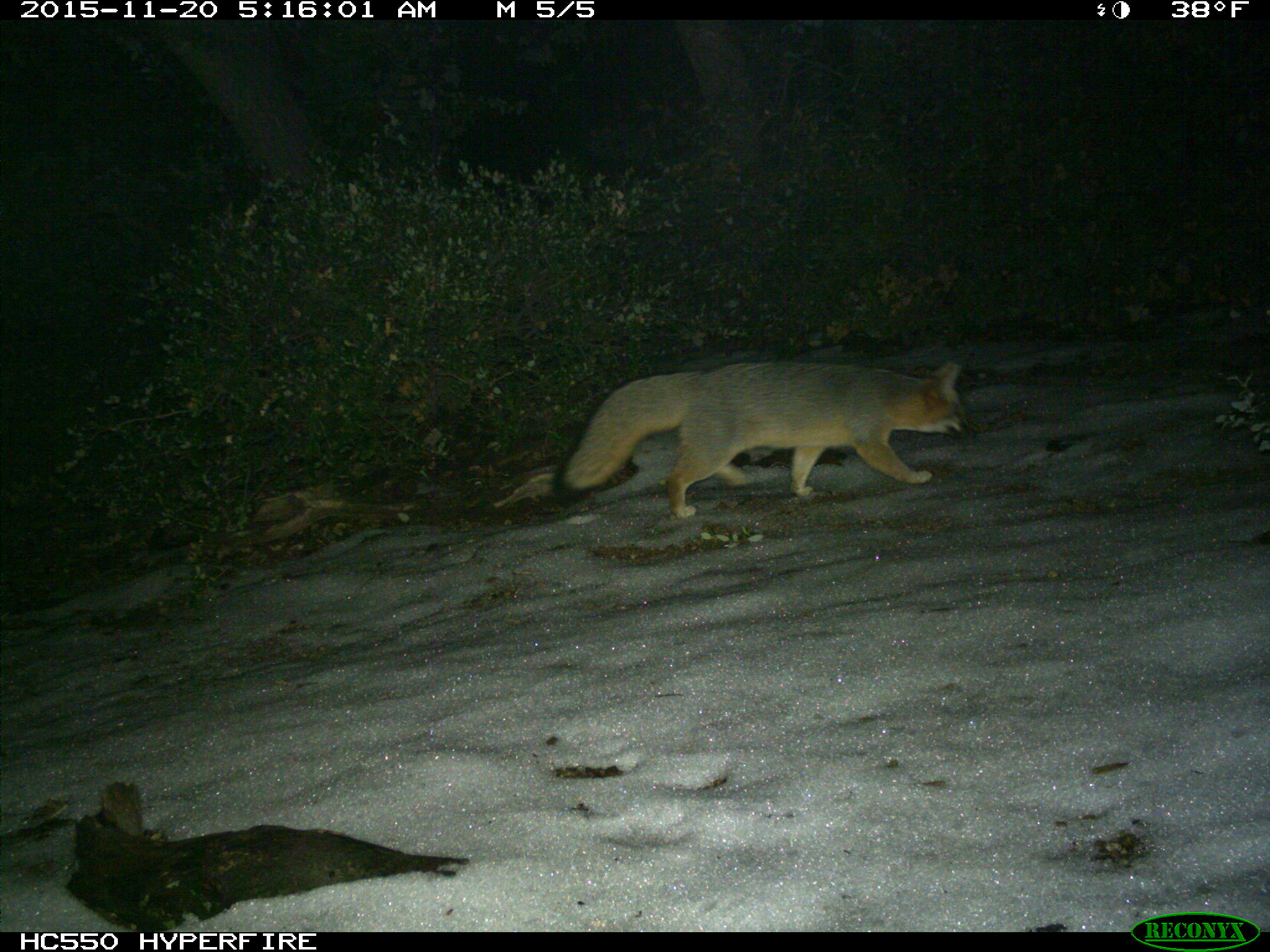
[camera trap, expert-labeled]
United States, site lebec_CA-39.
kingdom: Animalia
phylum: Chordata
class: Mammalia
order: Carnivora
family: Canidae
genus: Urocyon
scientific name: Urocyon cinereoargenteus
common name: gray fox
Urocyon cinereoargenteus (gray fox).